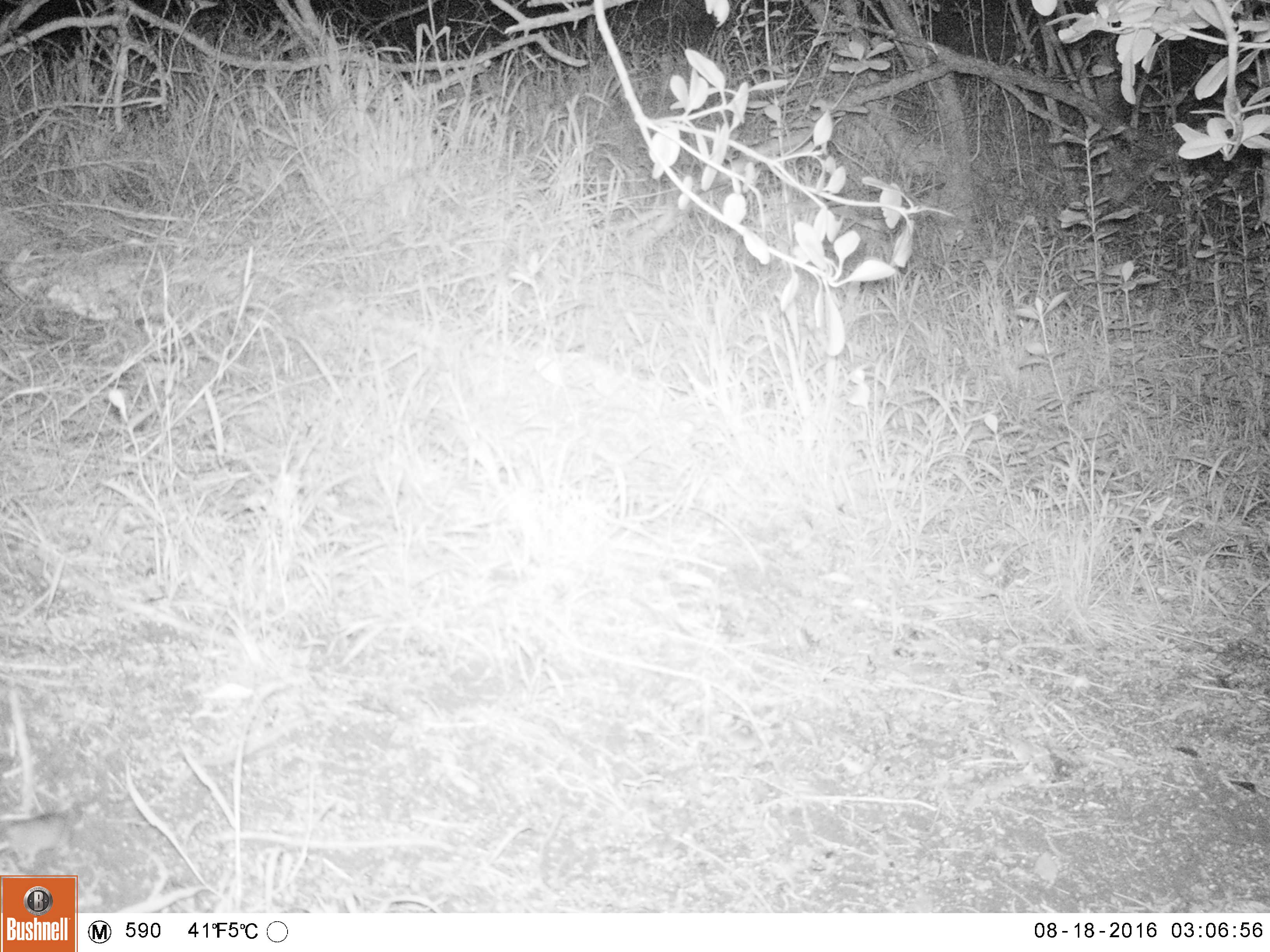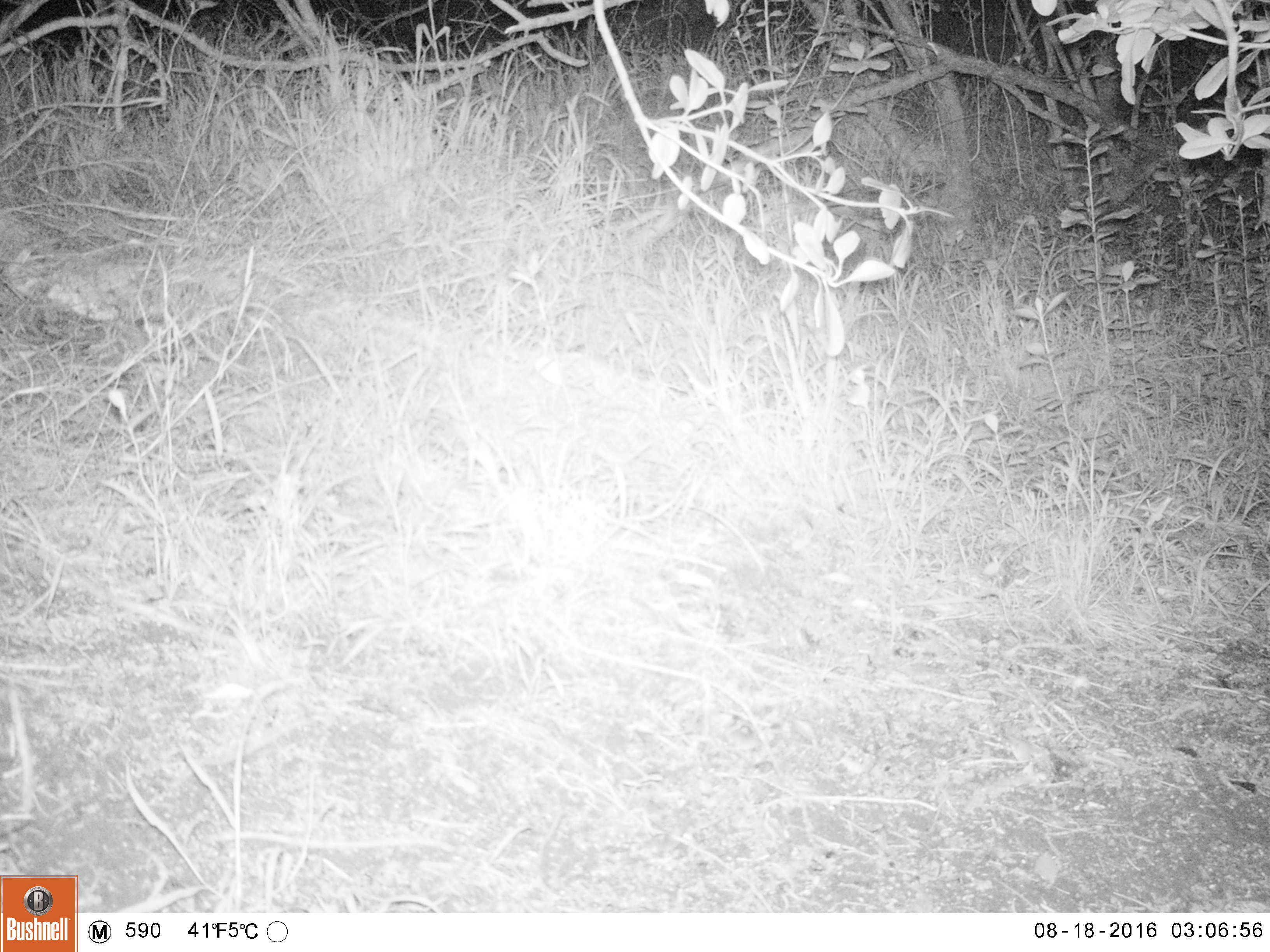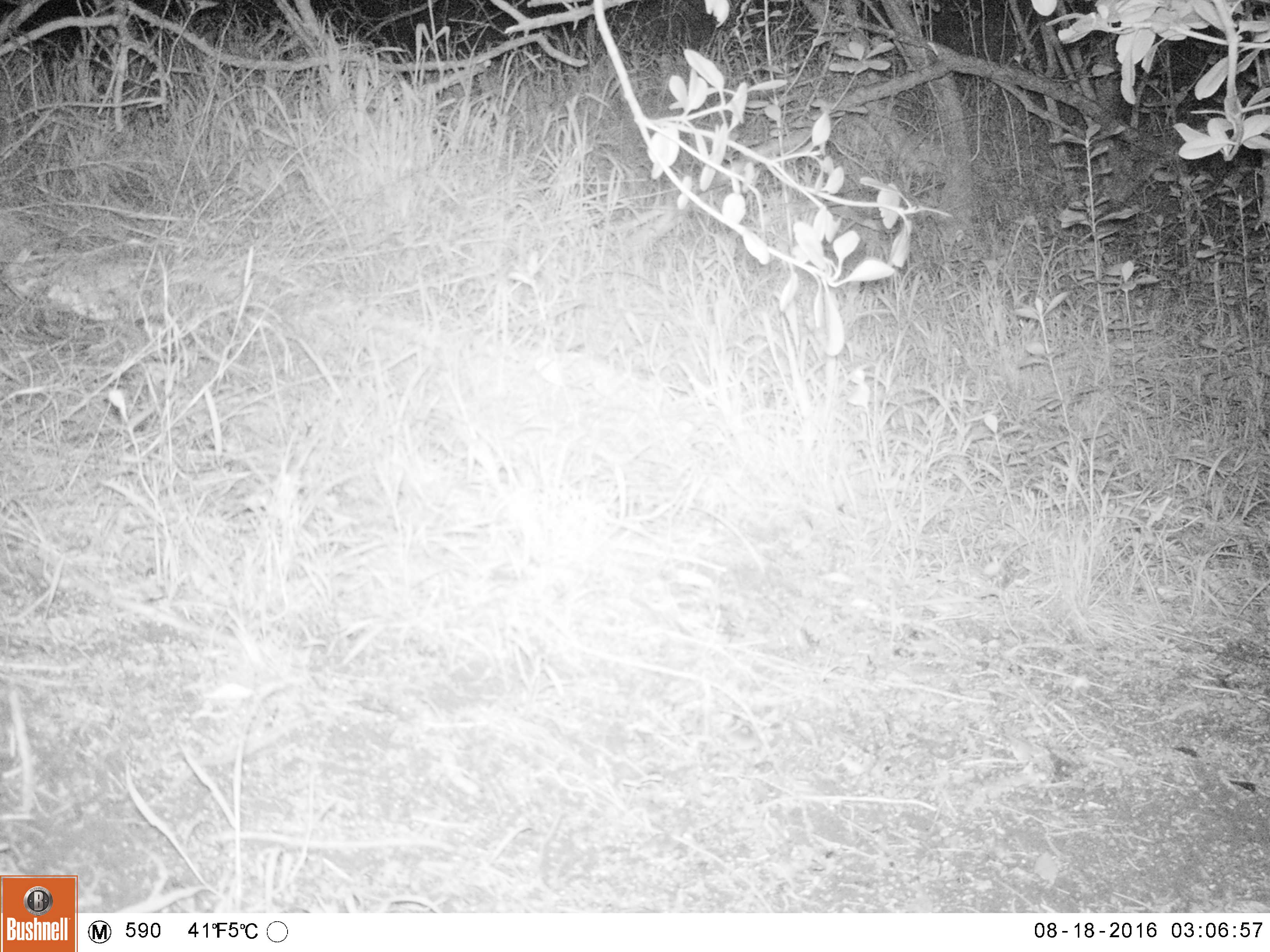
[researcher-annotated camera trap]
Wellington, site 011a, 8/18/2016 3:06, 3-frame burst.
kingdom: Animalia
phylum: Chordata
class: Mammalia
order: Rodentia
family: Muridae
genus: Mus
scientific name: Mus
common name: mouse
Mouse (Mus).